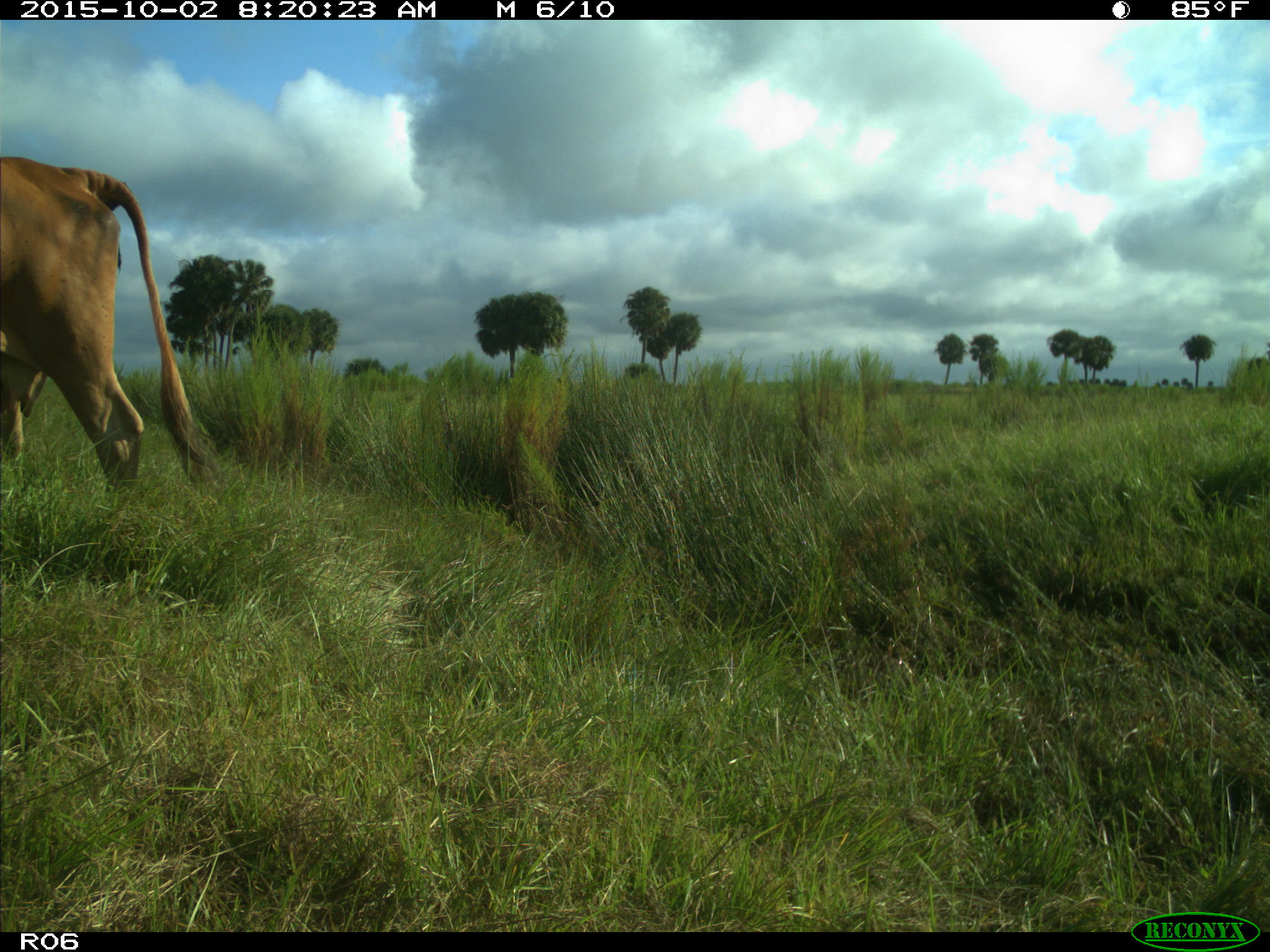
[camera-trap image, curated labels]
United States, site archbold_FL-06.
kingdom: Animalia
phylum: Chordata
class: Mammalia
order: Artiodactyla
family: Bovidae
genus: Bos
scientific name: Bos taurus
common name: domestic cow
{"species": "Bos taurus (domestic cow)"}